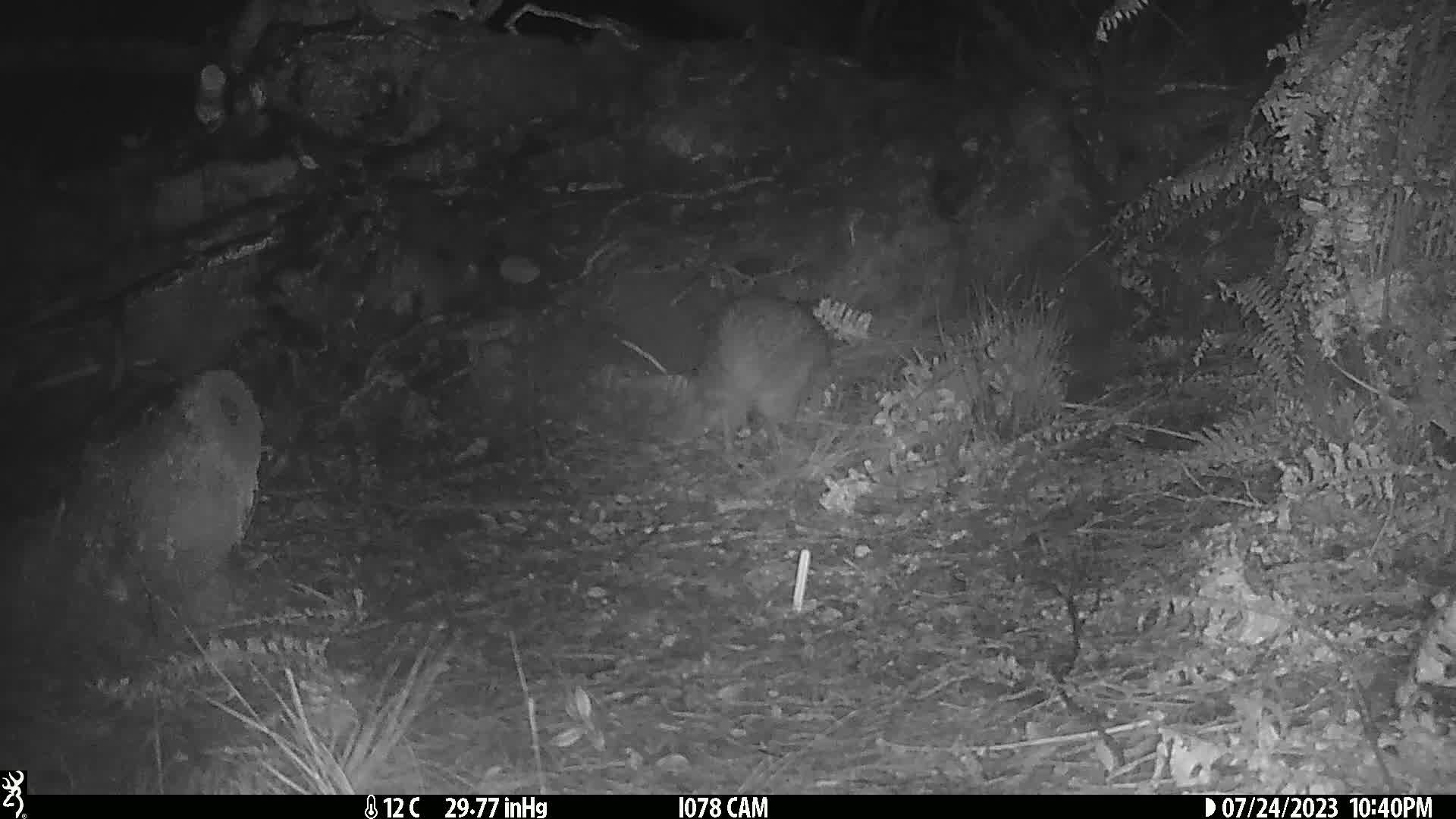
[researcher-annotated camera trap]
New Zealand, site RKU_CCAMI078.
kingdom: Animalia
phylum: Chordata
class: Aves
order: Apterygiformes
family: Apterygidae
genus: Apteryx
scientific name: Apteryx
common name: kiwi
Kiwi (Apteryx).